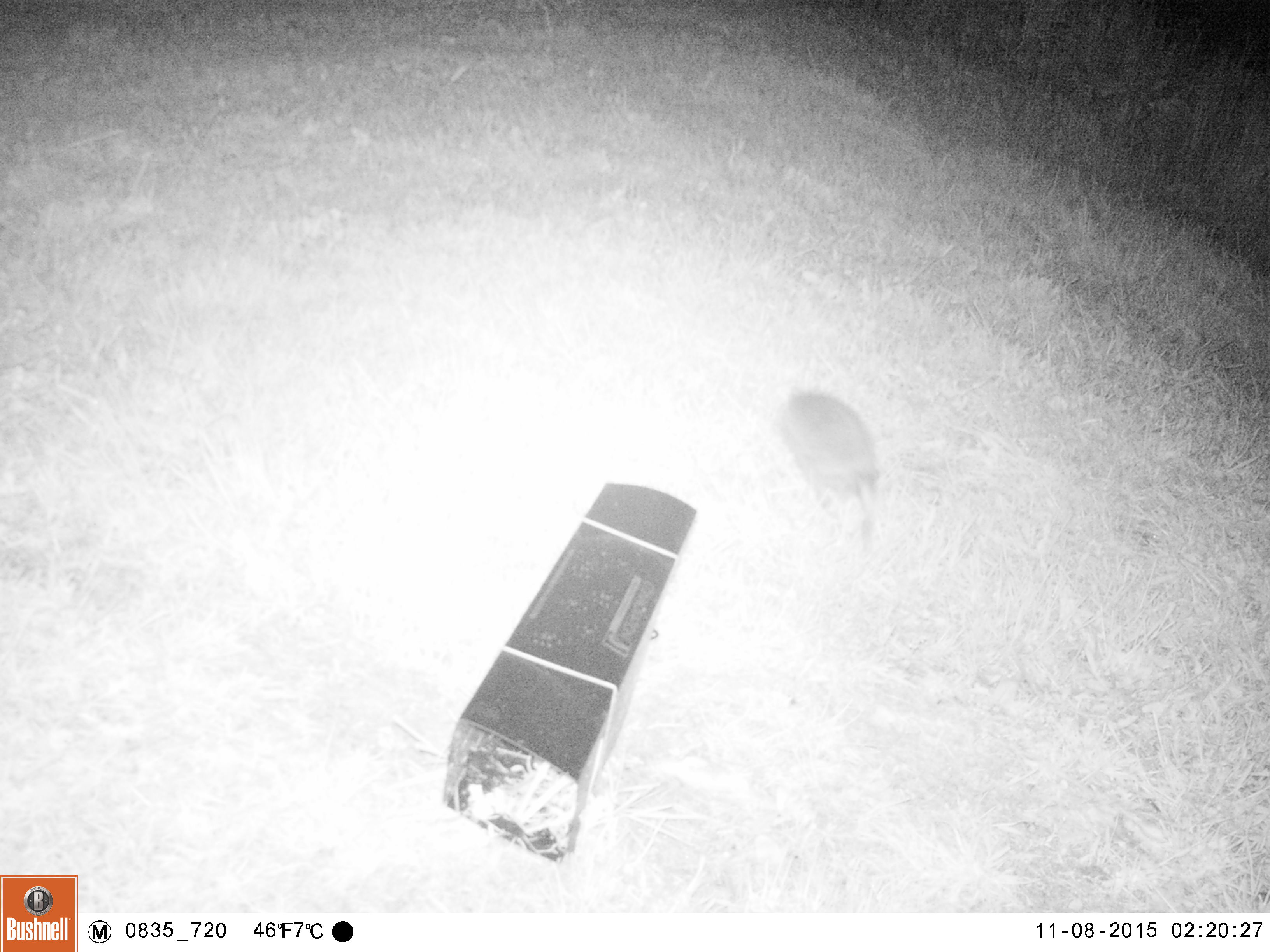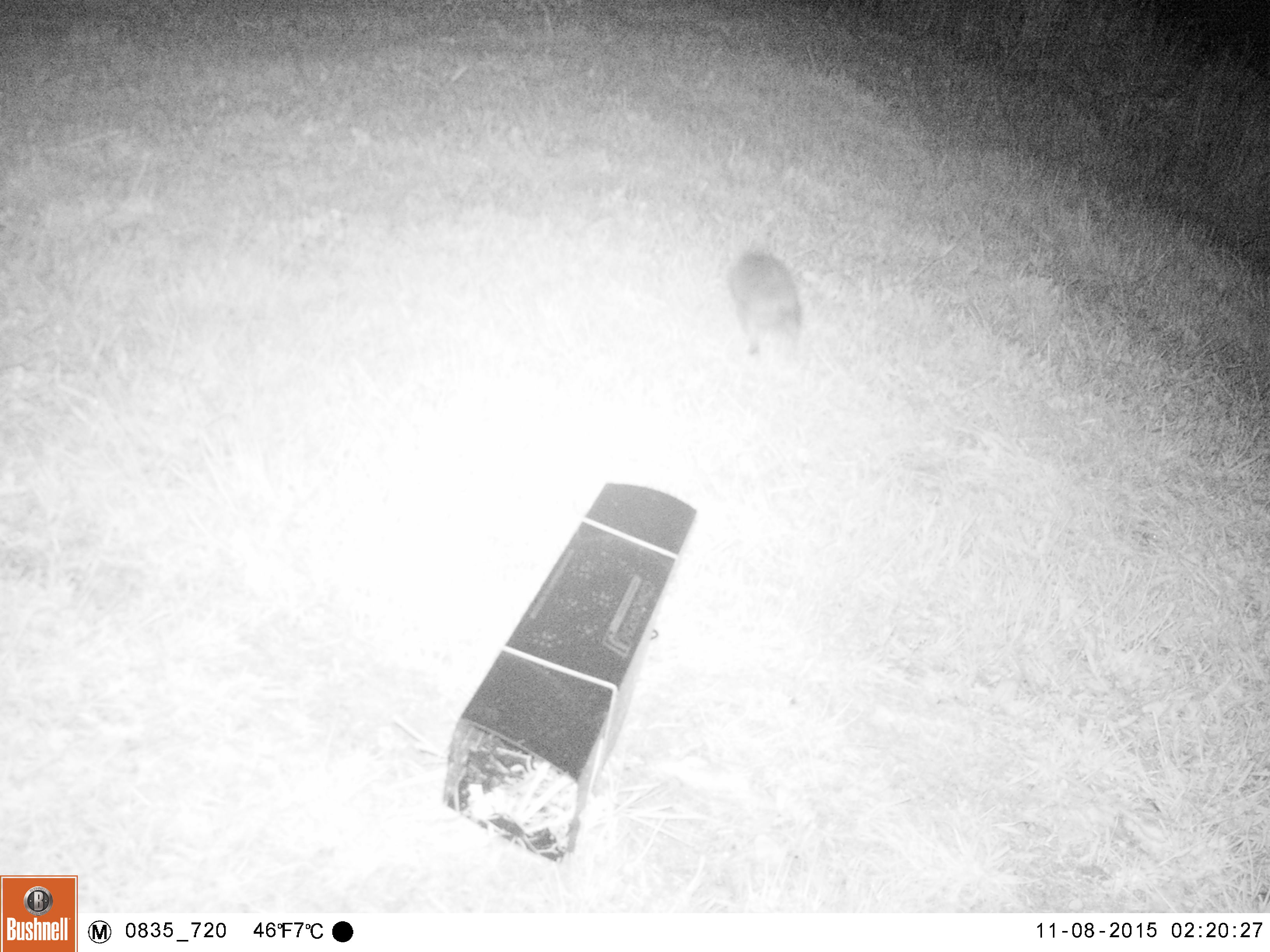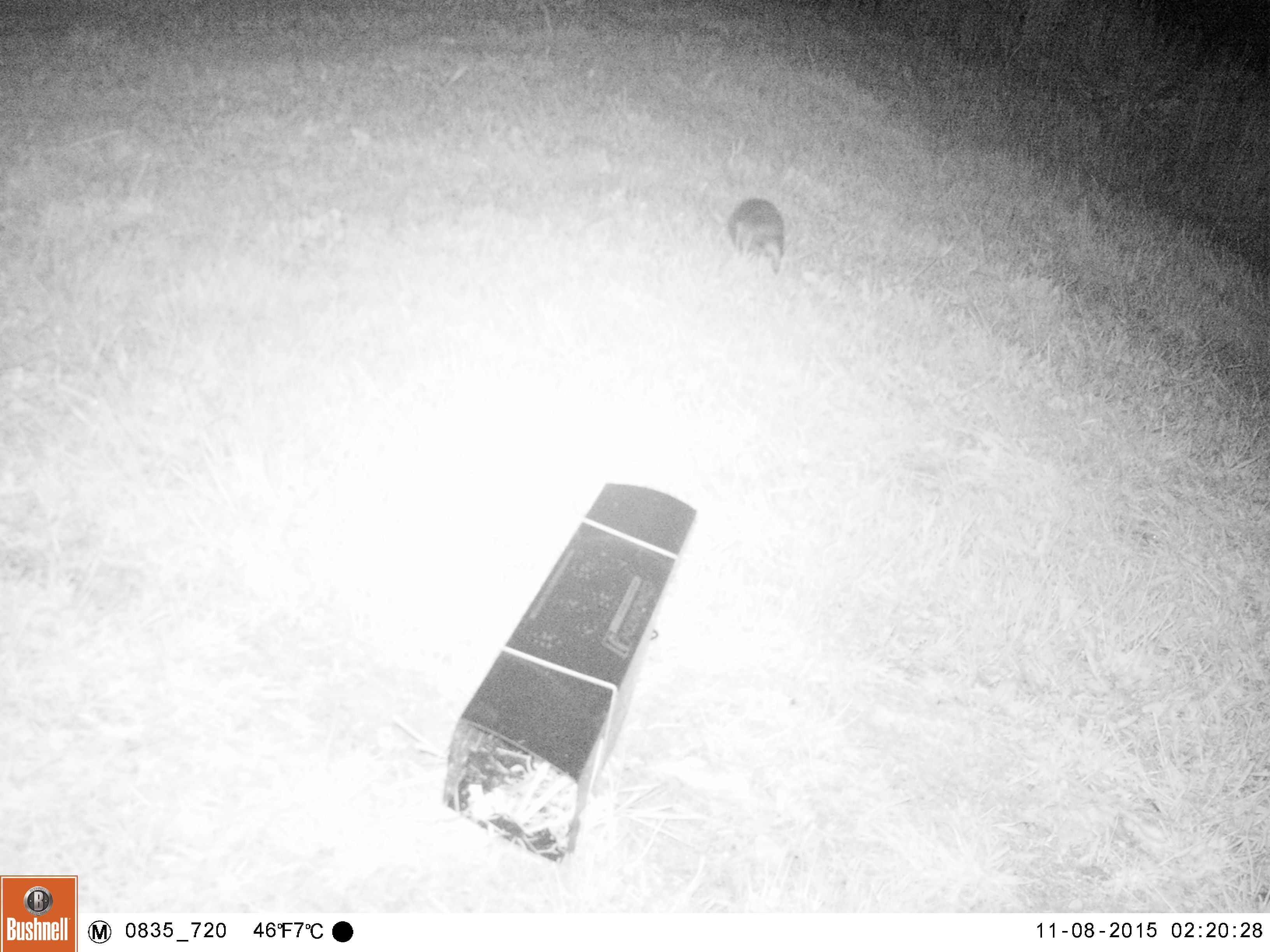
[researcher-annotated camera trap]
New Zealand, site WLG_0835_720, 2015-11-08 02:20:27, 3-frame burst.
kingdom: Animalia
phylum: Chordata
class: Mammalia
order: Eulipotyphla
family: Erinaceidae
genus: Erinaceus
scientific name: Erinaceus europaeus europaeus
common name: european hedgehog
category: hedgehog